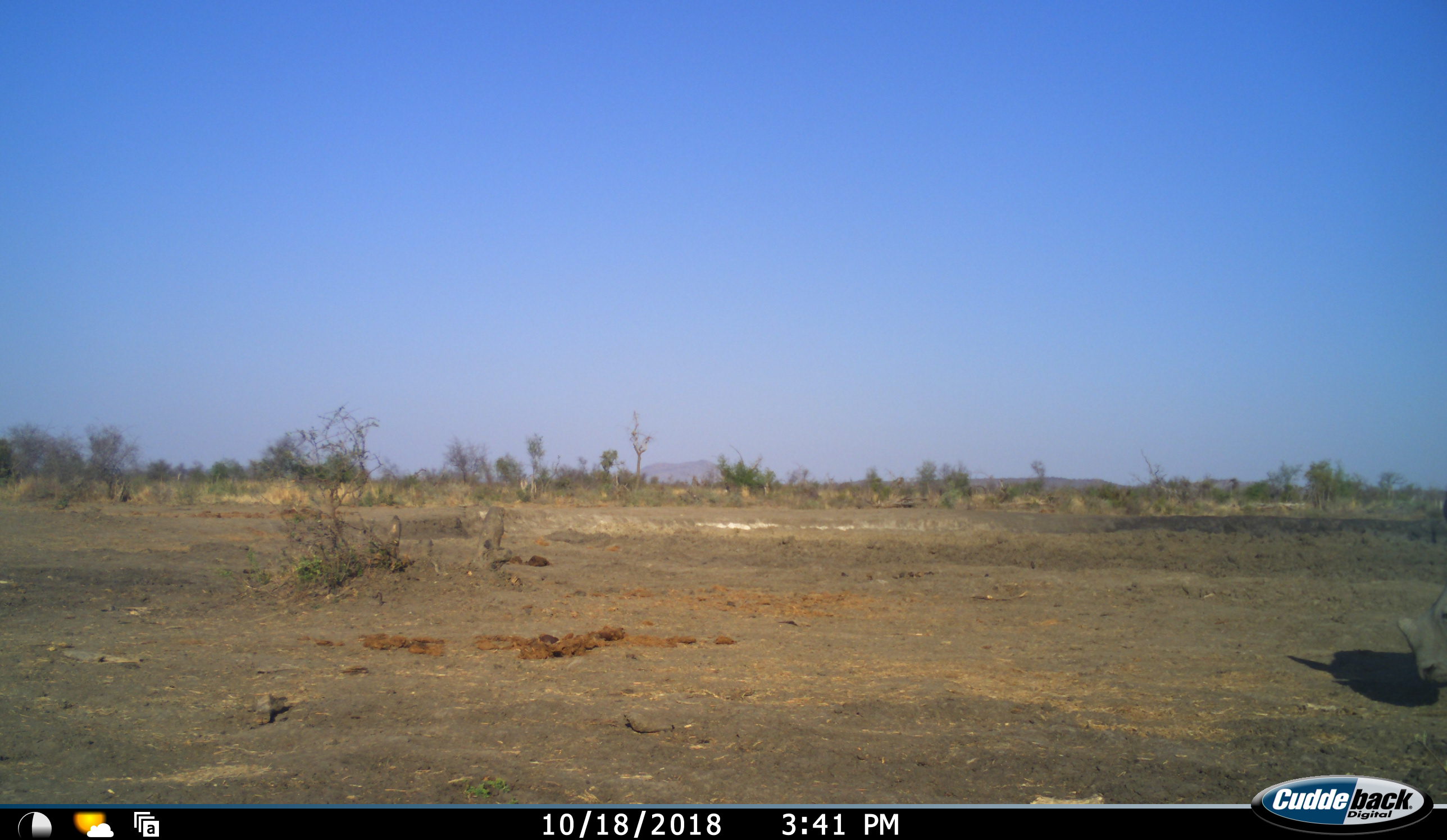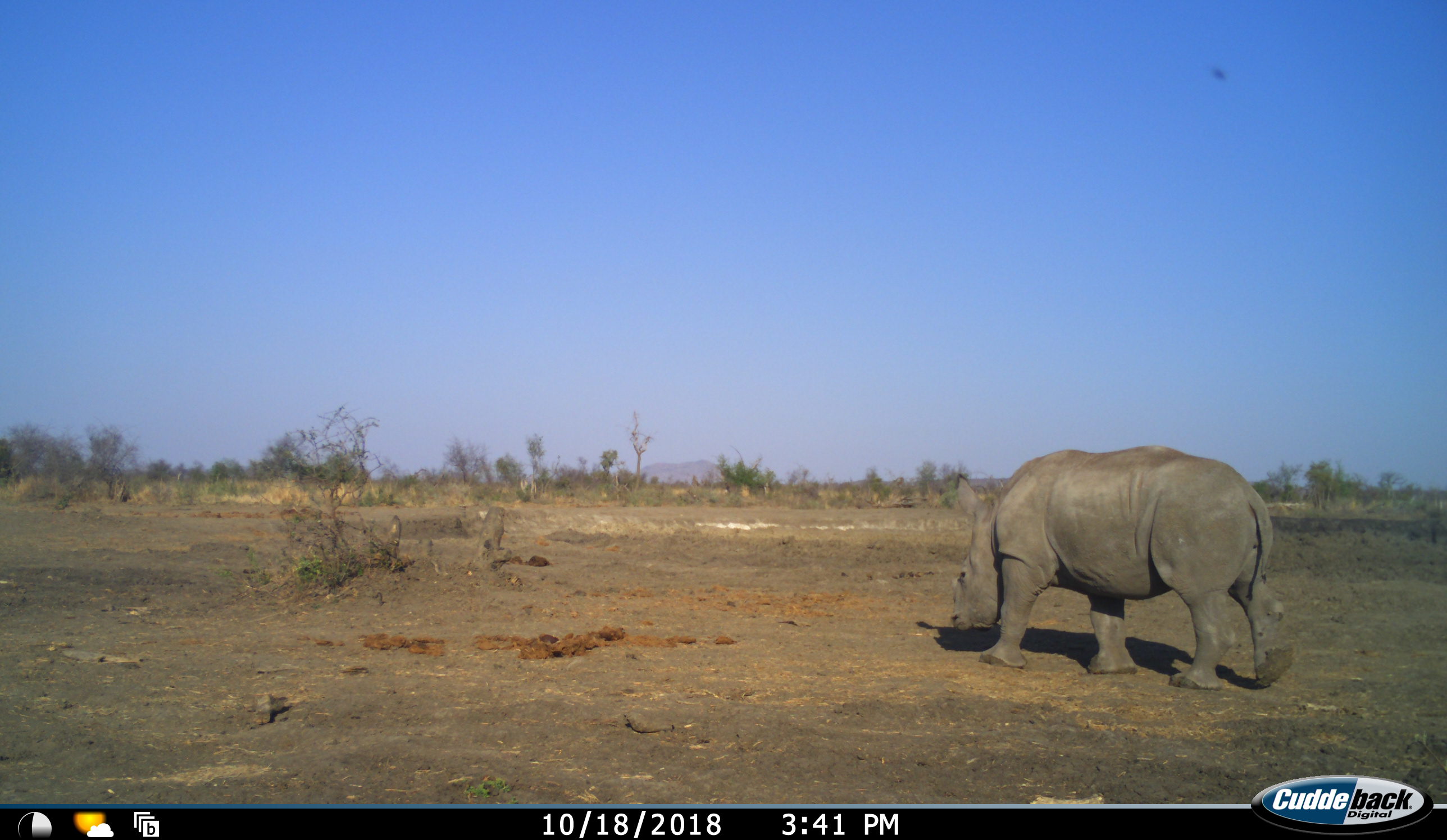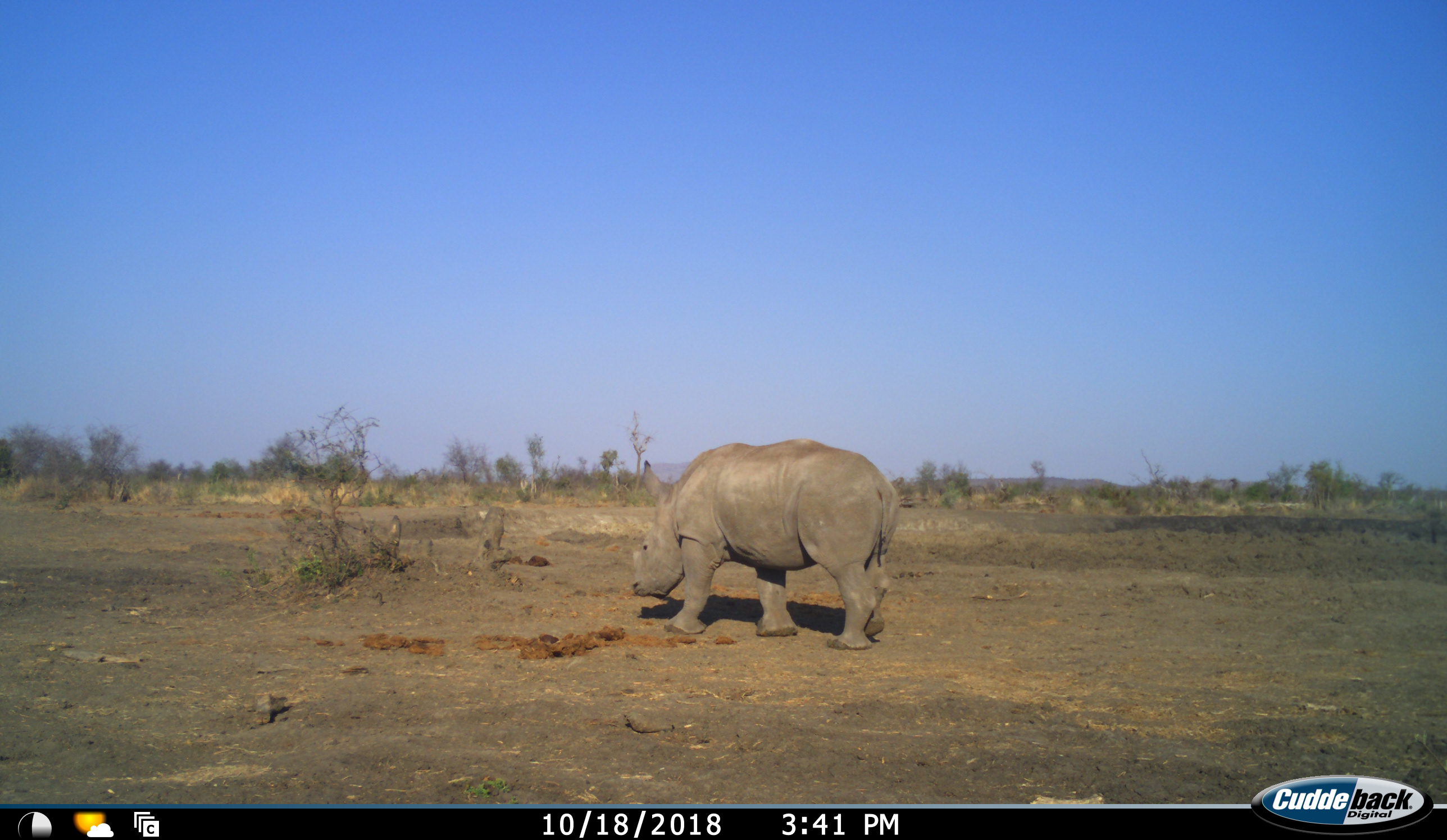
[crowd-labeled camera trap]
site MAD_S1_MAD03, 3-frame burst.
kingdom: Animalia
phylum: Chordata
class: Mammalia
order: Perissodactyla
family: Rhinocerotidae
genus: Ceratotherium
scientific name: Ceratotherium simum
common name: white rhinoceros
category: rhinoceroswhite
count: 1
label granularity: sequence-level